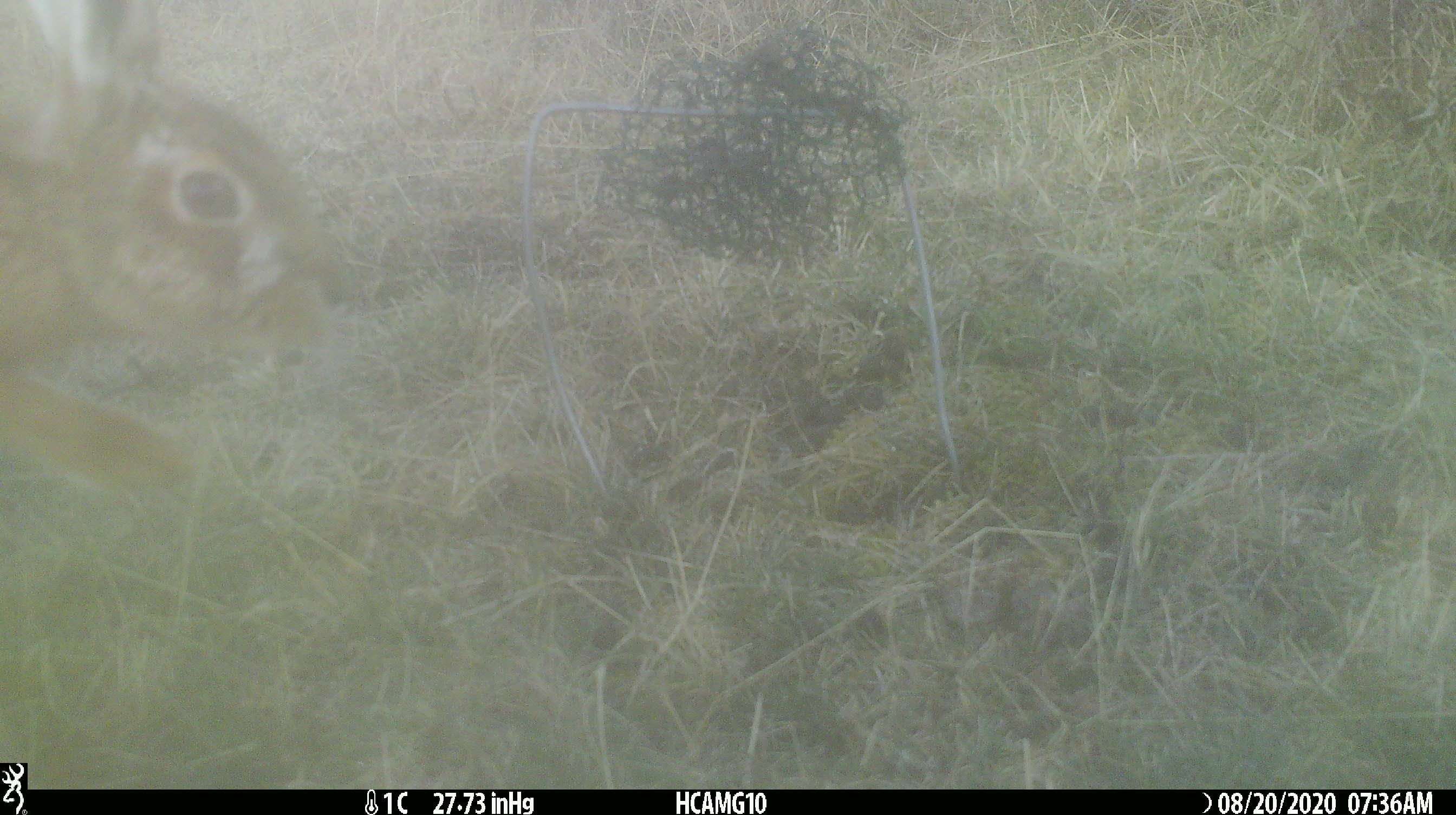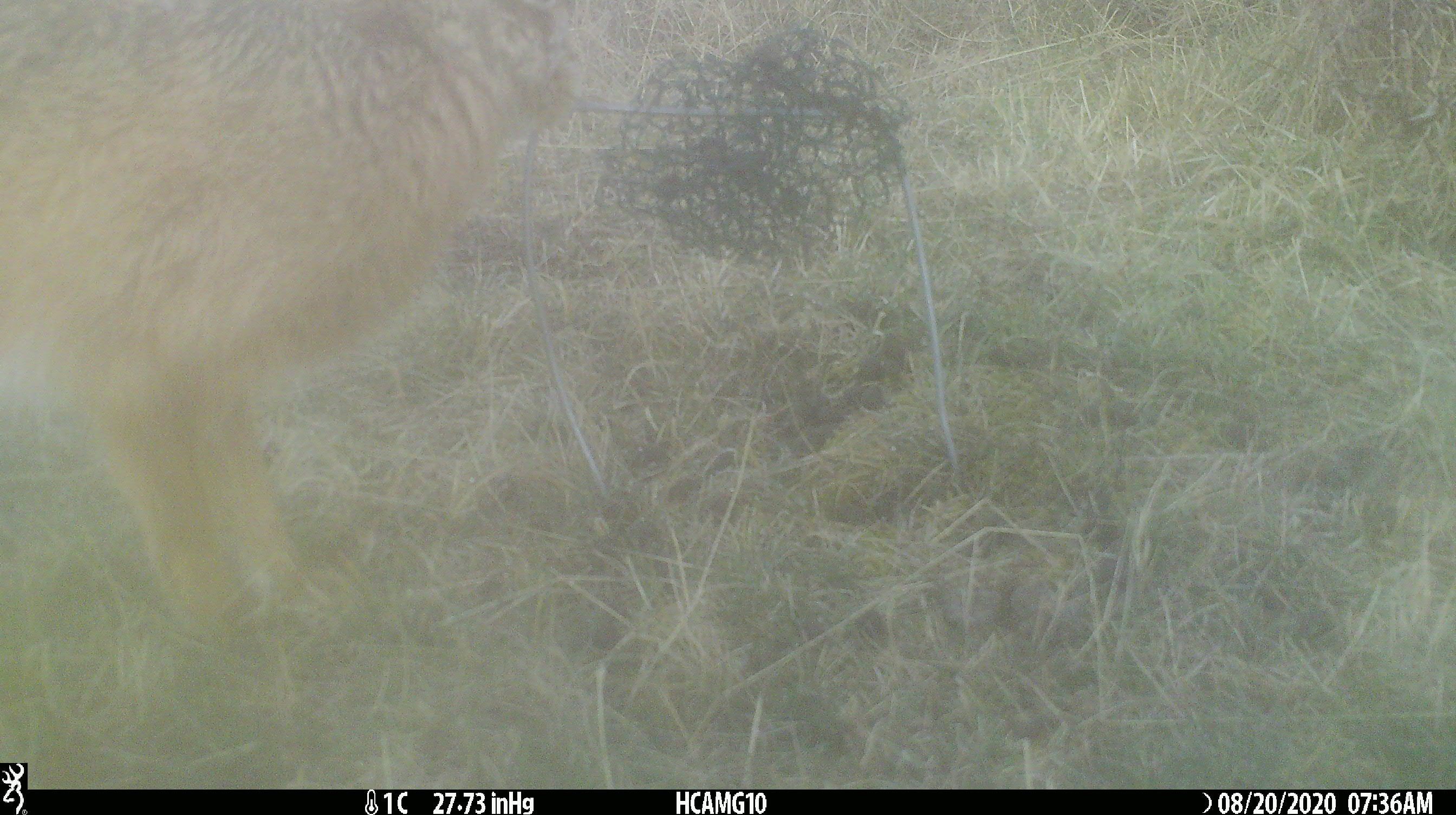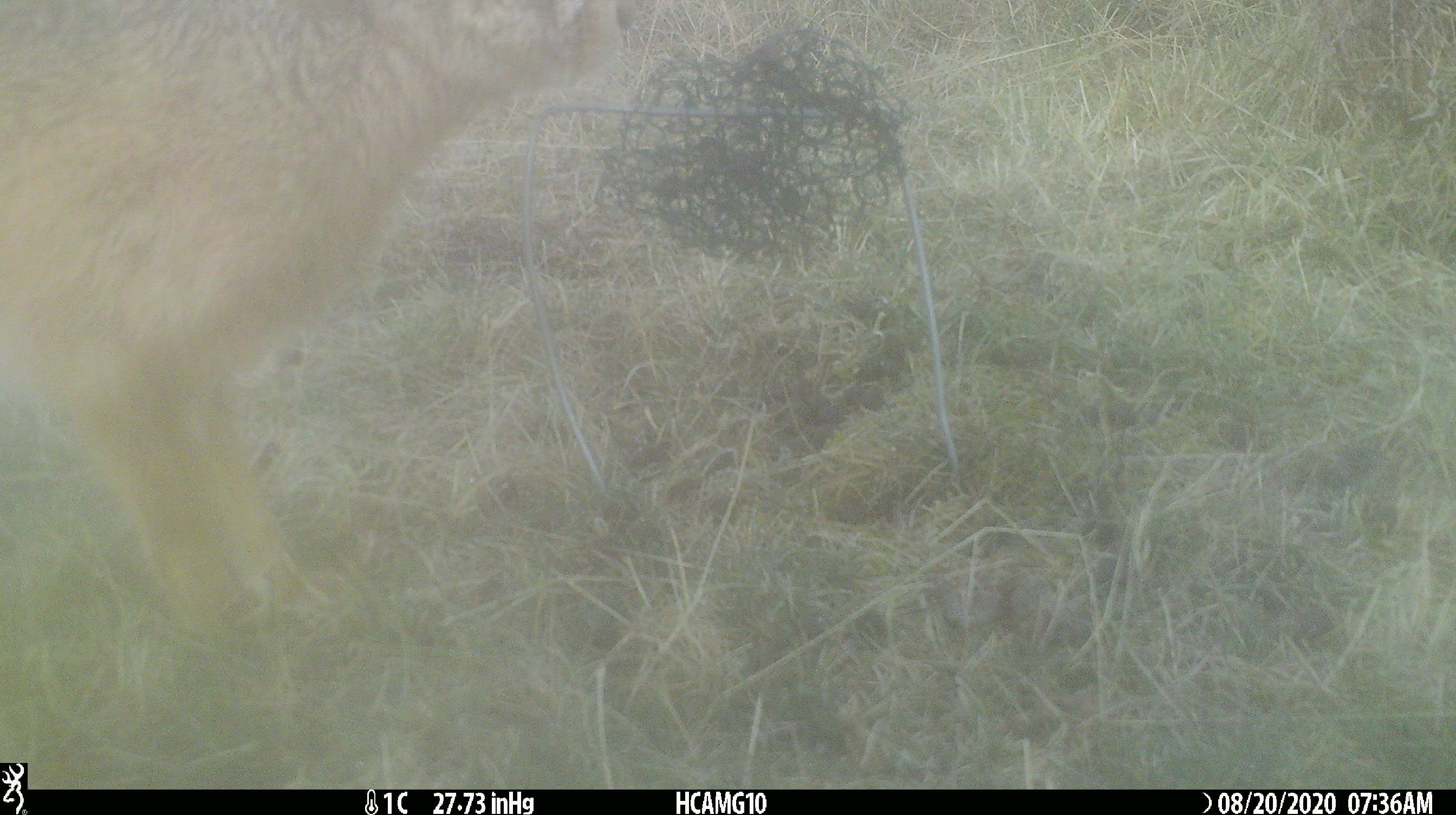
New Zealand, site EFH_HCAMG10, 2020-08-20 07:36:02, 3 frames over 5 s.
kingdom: Animalia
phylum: Chordata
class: Mammalia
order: Lagomorpha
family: Leporidae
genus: Lepus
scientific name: Lepus europaeus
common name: brown hare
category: hare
Hare (brown hare) (Lepus europaeus).